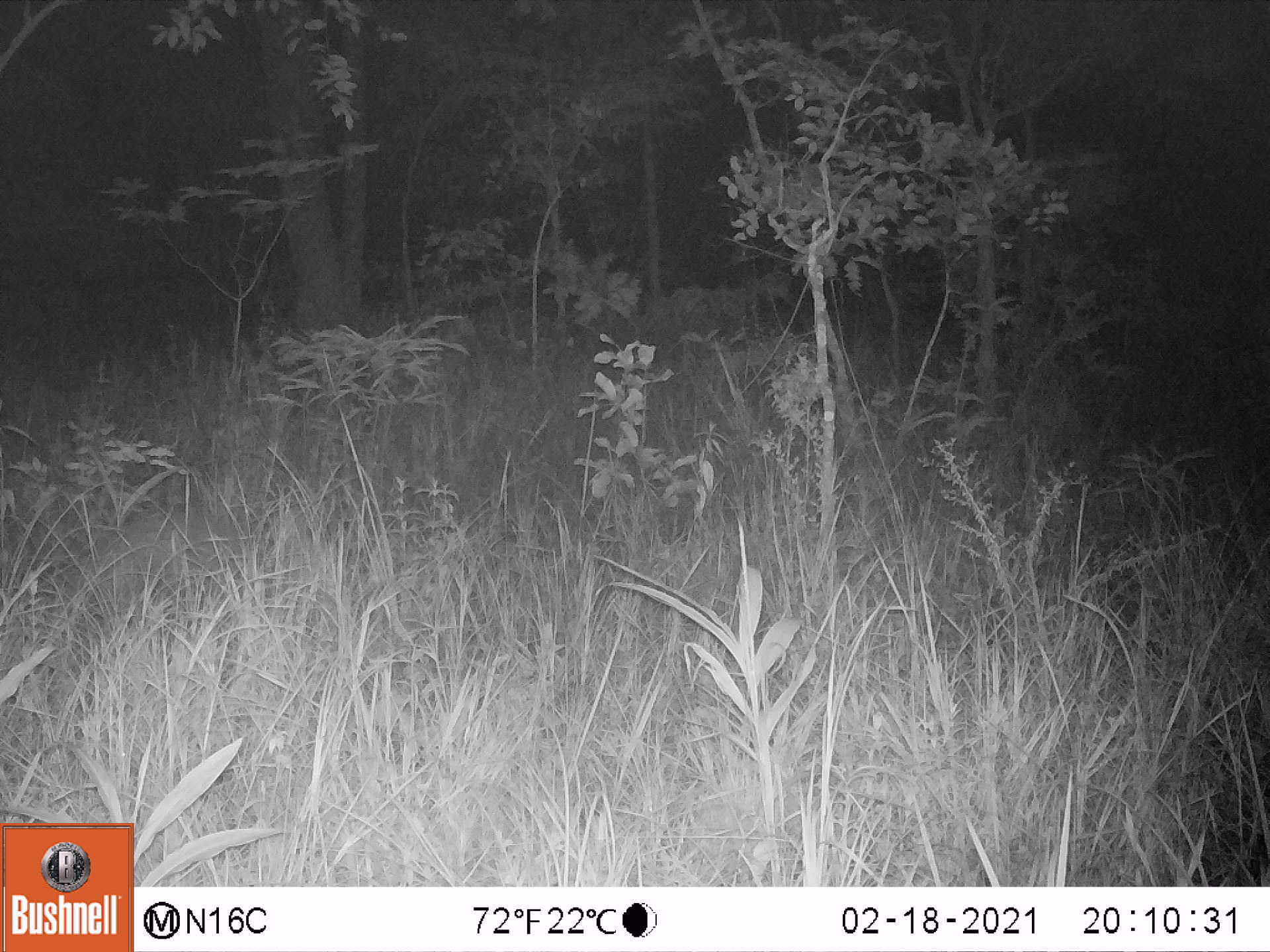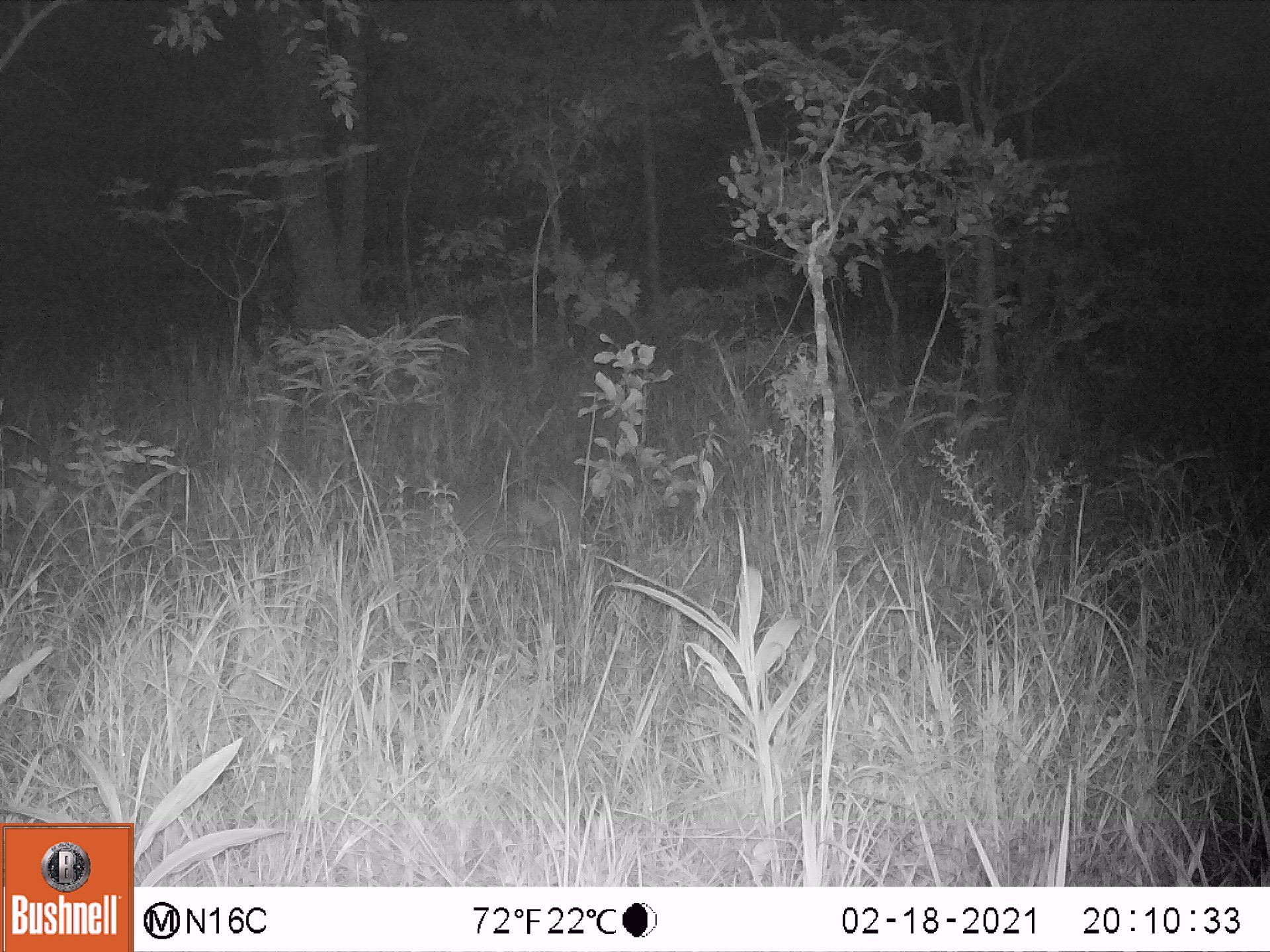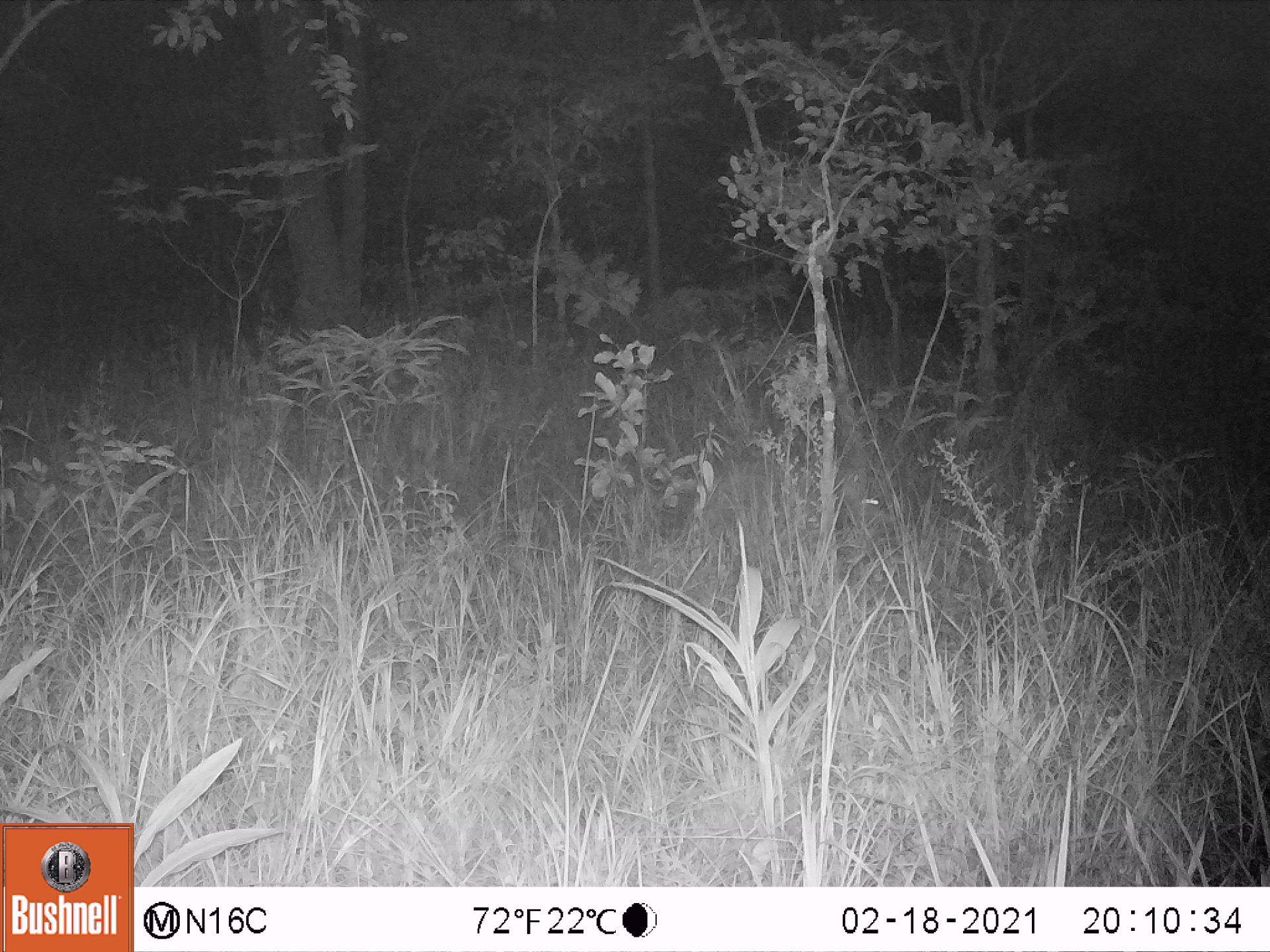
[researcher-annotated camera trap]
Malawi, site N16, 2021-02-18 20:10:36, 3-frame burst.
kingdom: Animalia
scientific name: Animalia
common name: other animal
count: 1